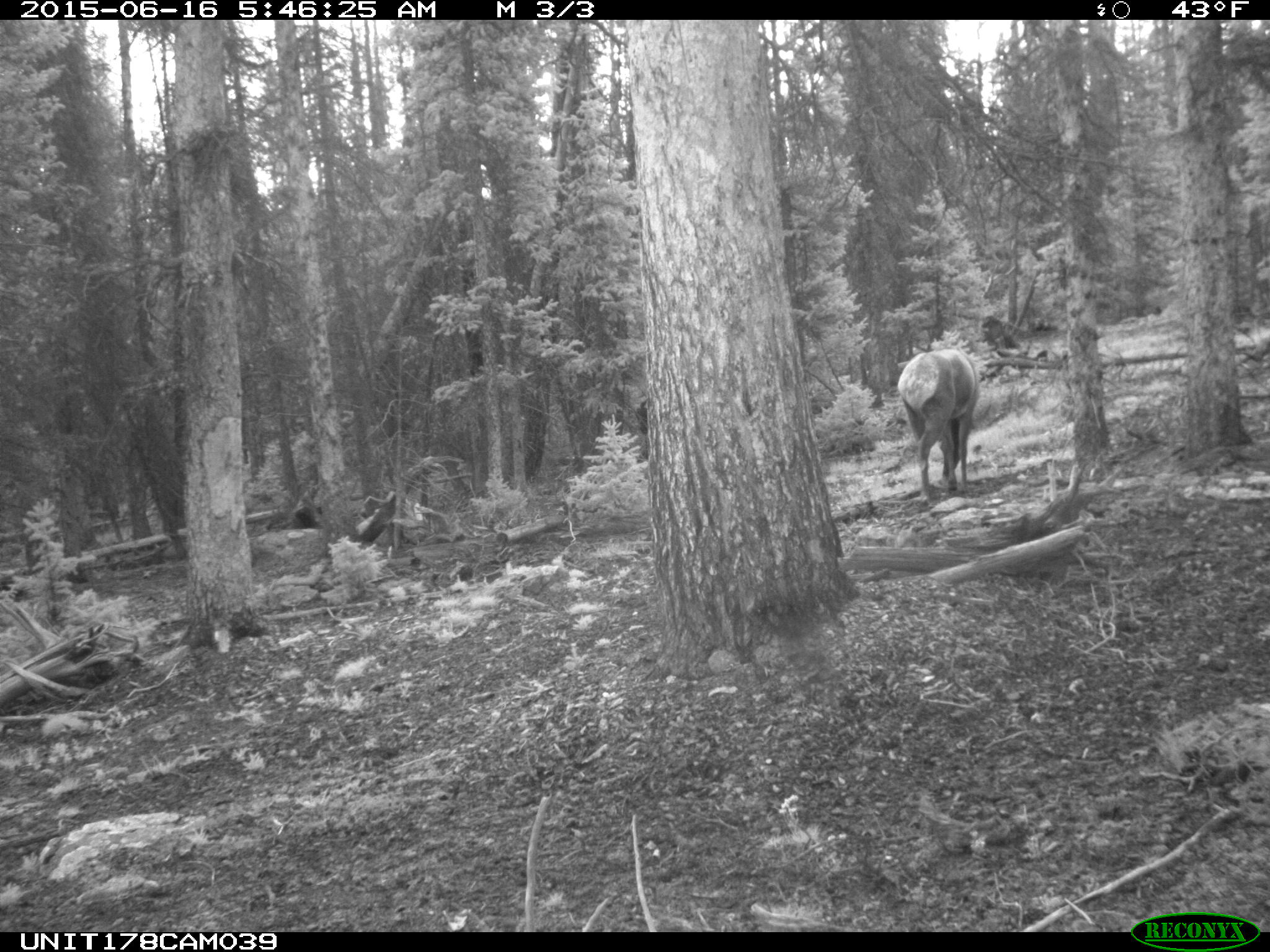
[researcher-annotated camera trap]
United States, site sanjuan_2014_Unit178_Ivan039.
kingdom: Animalia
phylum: Chordata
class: Mammalia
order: Artiodactyla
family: Cervidae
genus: Cervus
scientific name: Cervus elaphus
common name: red deer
Cervus elaphus (red deer).